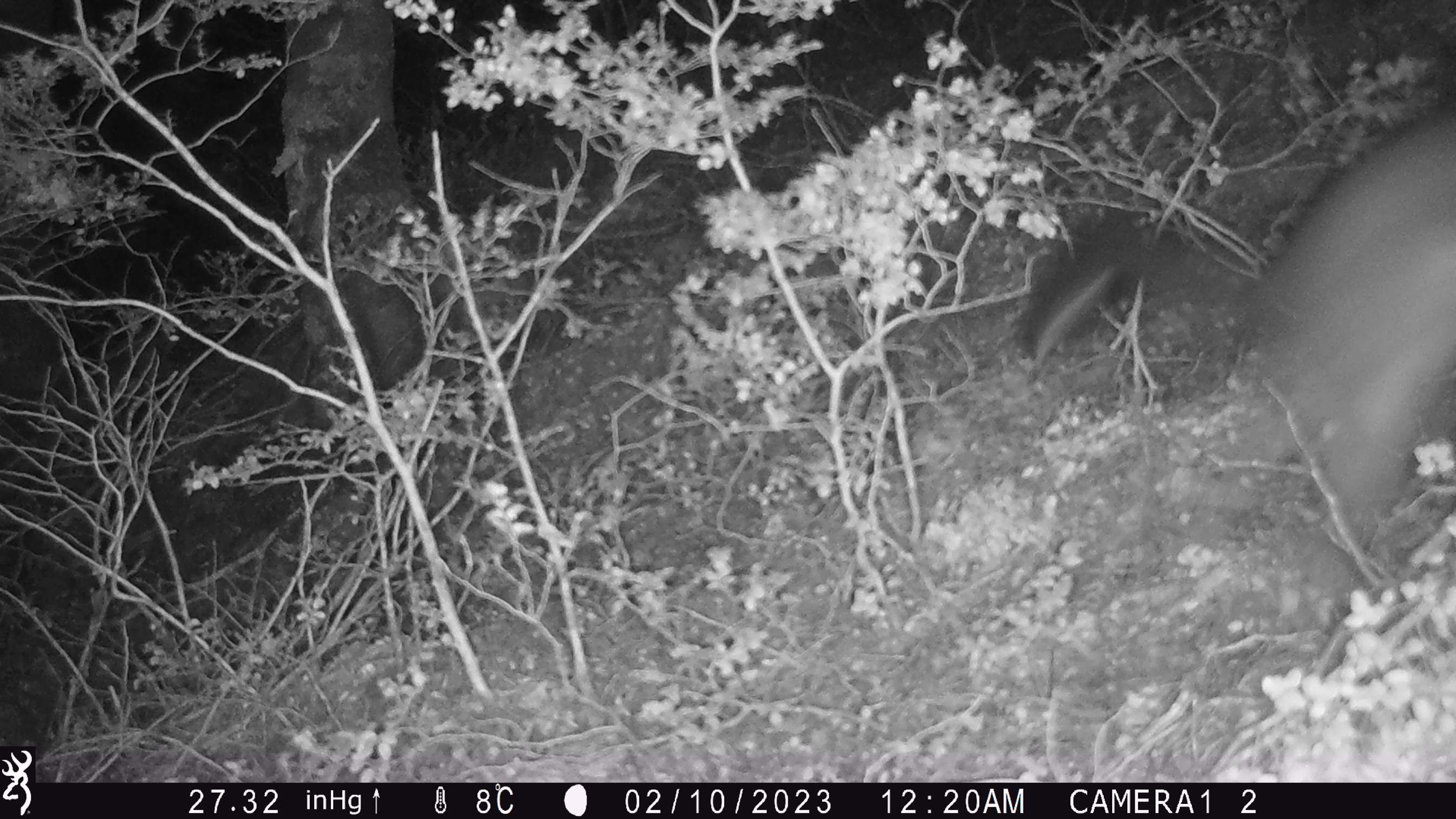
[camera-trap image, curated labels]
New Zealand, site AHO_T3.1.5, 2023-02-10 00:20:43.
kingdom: Animalia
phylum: Chordata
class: Mammalia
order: Carnivora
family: Mustelidae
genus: Mustela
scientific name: Mustela erminea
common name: stoat